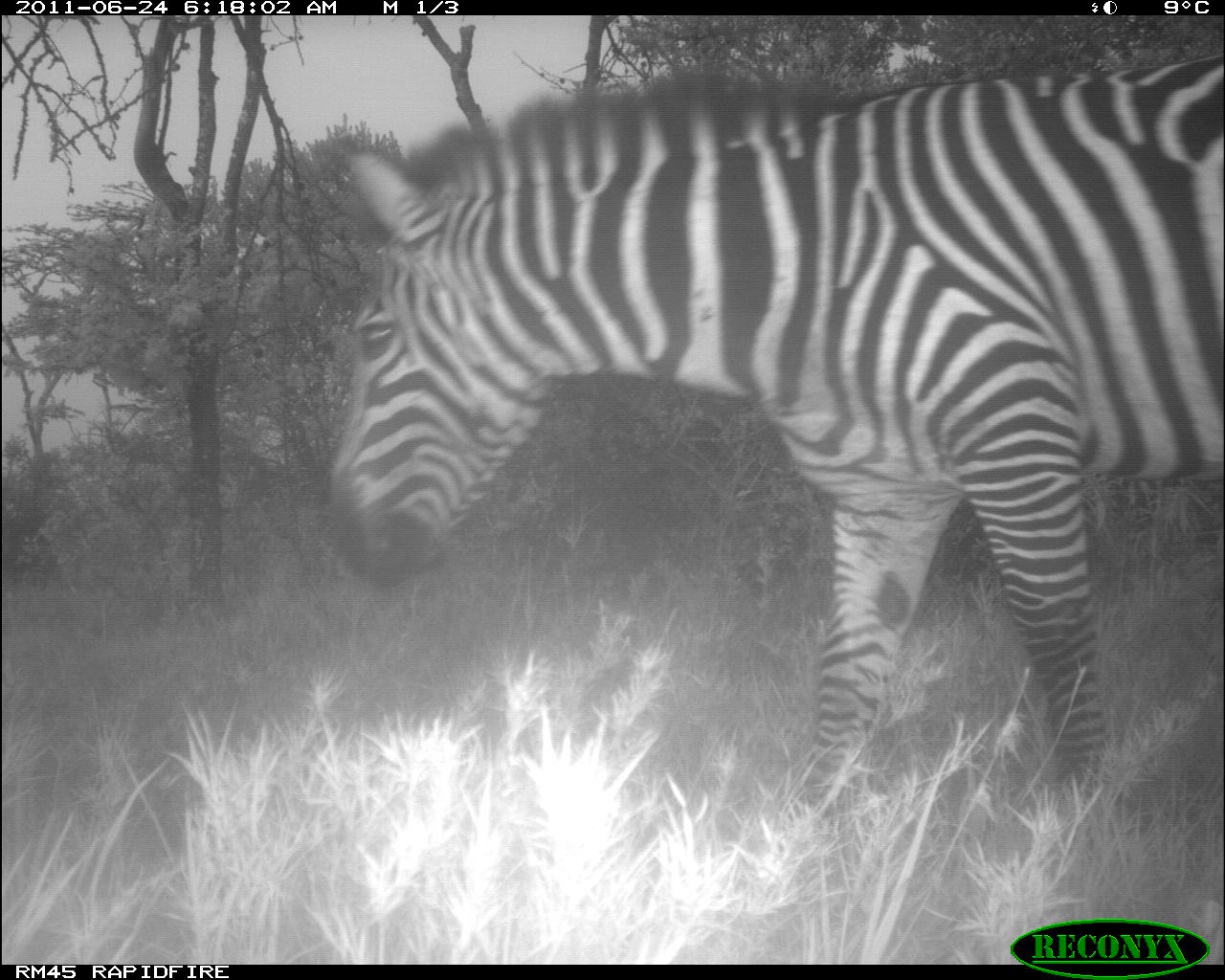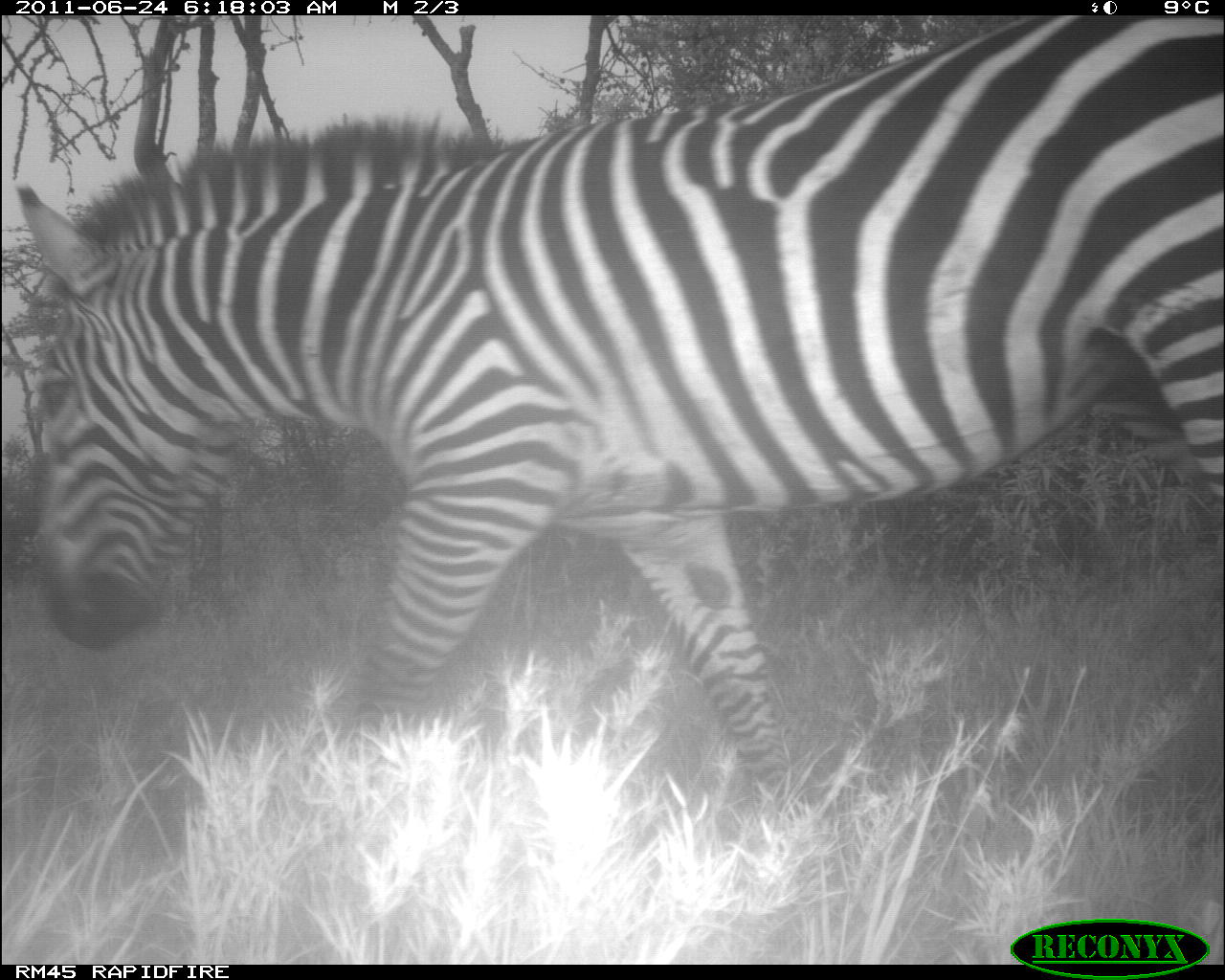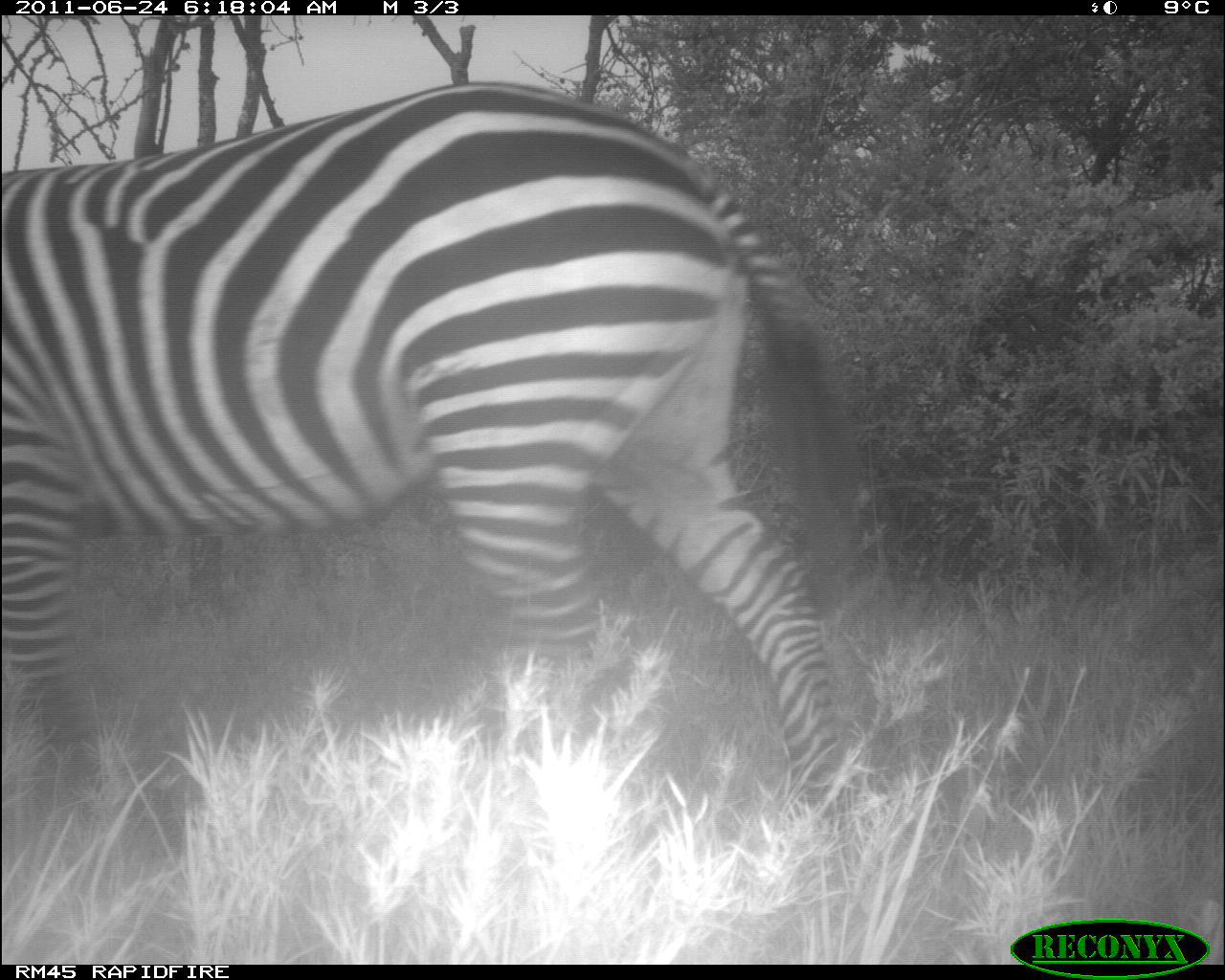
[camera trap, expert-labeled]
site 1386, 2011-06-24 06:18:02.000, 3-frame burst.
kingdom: Animalia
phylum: Chordata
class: Mammalia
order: Perissodactyla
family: Equidae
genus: Equus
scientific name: Equus quagga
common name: plains zebra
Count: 1.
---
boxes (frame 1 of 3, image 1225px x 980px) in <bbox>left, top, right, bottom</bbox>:
equus quagga: <bbox>322, 52, 1225, 815</bbox>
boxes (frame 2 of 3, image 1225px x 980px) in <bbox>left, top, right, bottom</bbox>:
equus quagga: <bbox>12, 18, 1225, 807</bbox>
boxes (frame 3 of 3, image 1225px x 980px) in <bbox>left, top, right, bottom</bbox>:
equus quagga: <bbox>0, 74, 872, 819</bbox>